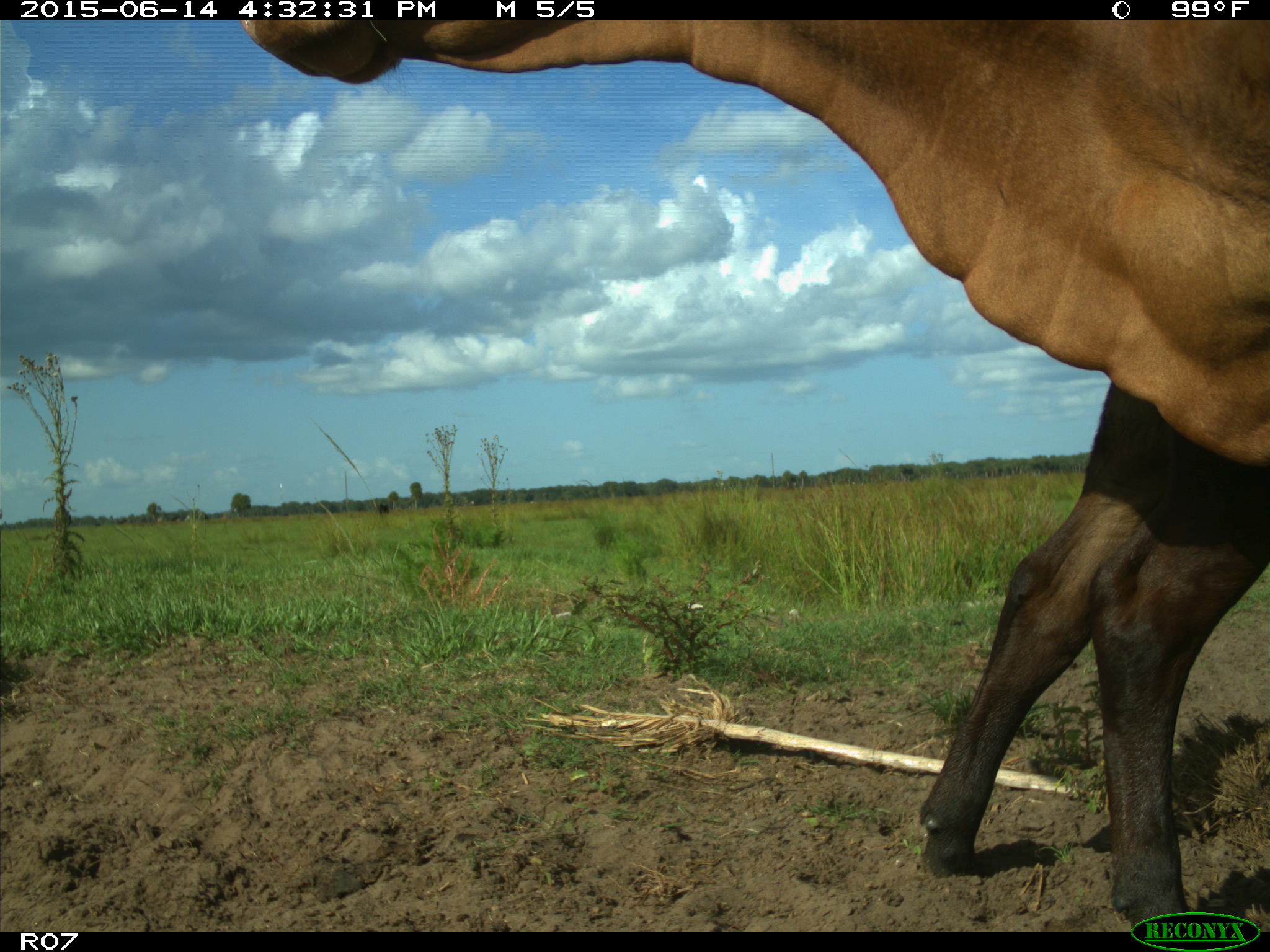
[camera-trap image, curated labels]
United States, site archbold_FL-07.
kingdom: Animalia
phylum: Chordata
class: Mammalia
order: Artiodactyla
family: Bovidae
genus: Bos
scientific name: Bos taurus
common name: domestic cow